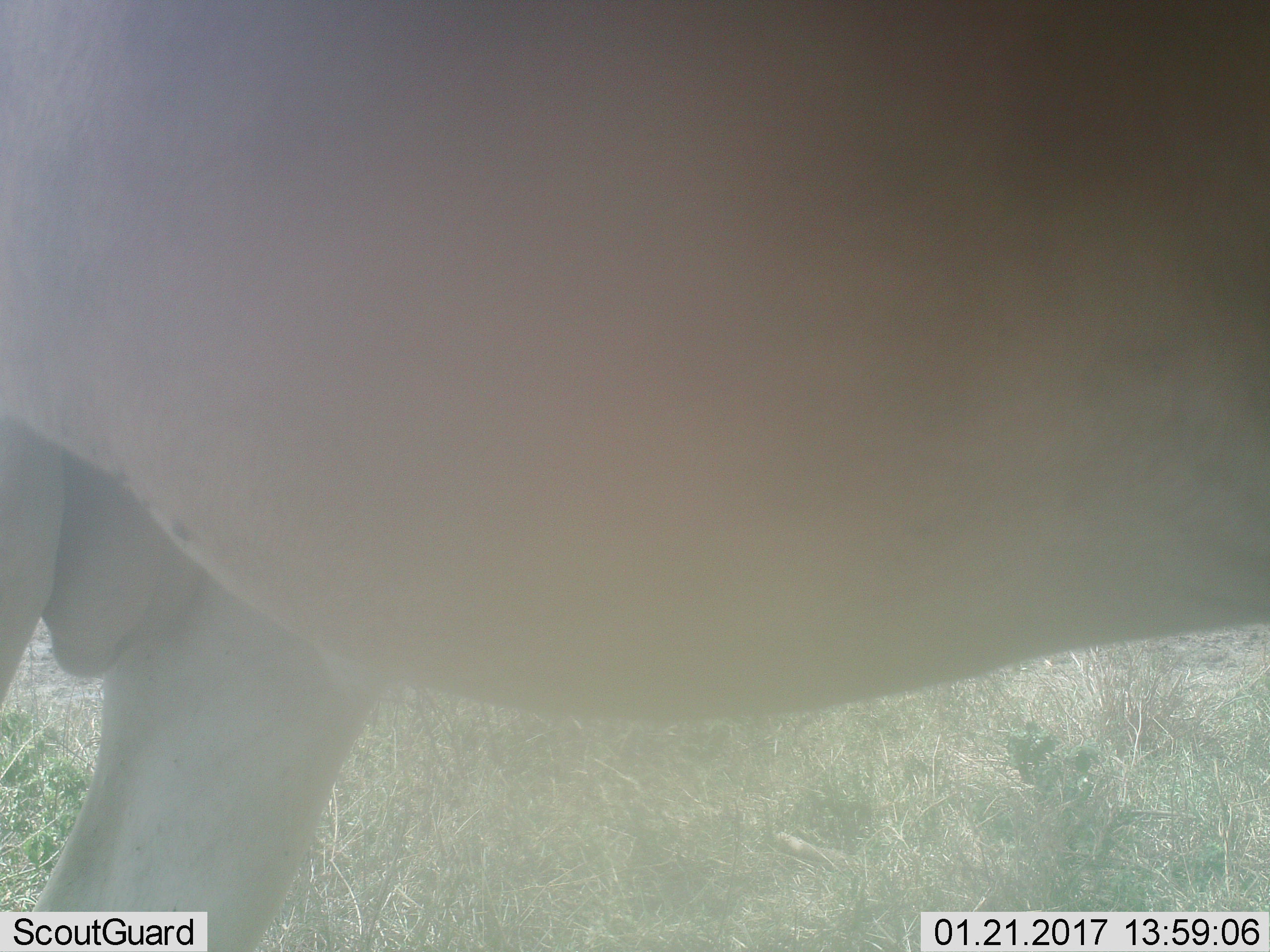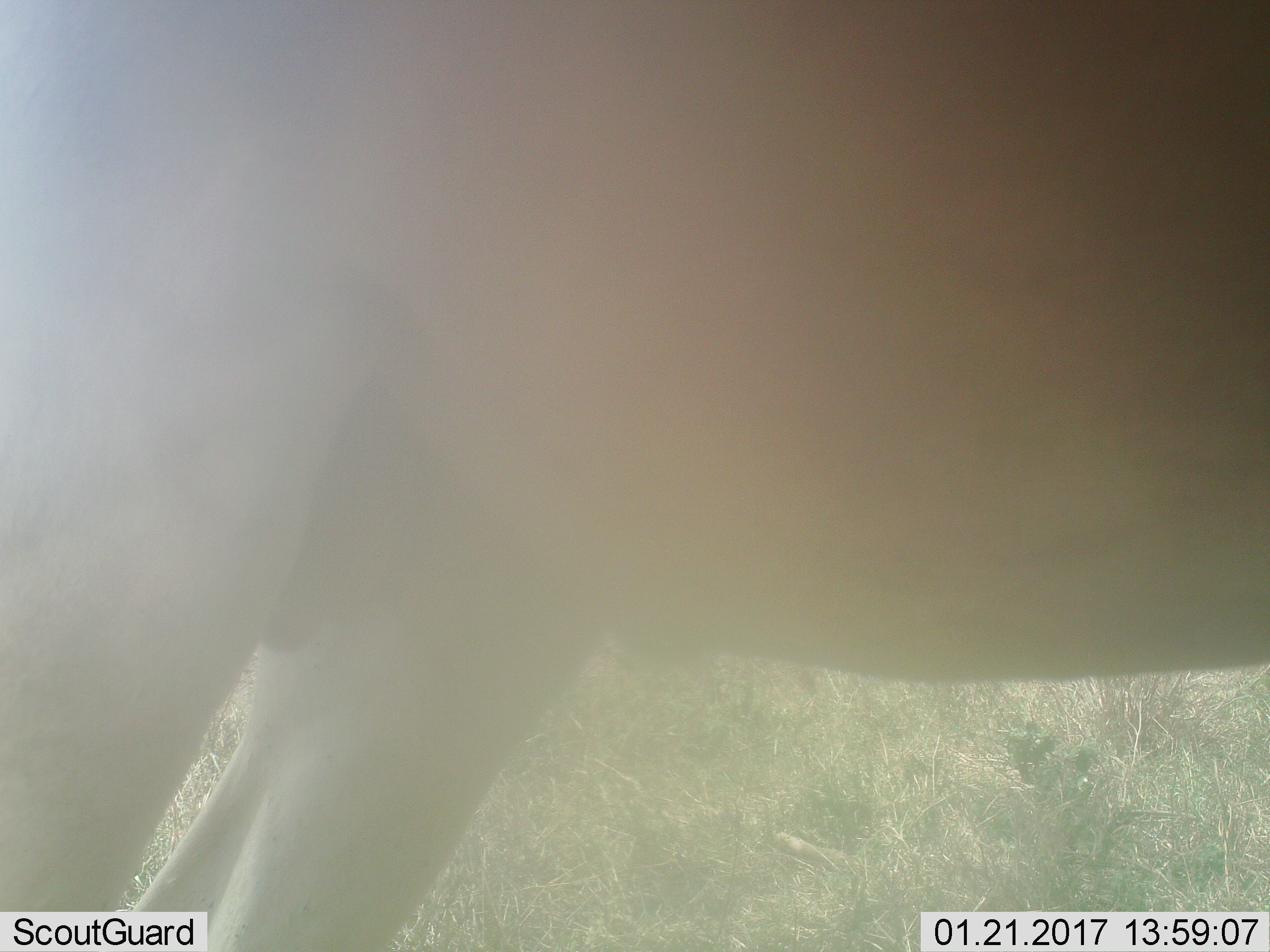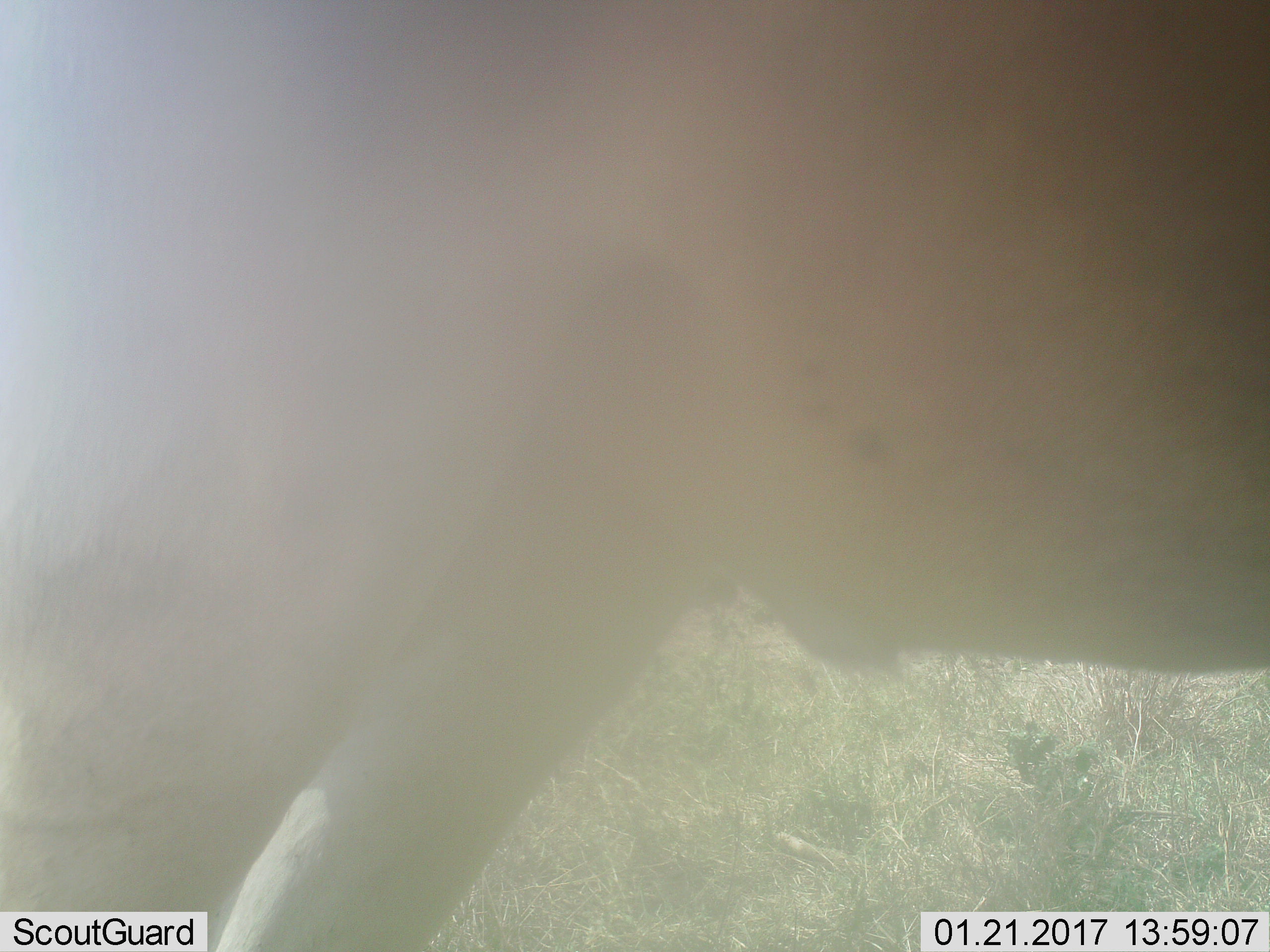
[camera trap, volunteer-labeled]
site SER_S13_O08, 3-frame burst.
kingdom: Animalia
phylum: Chordata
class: Mammalia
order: Artiodactyla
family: Bovidae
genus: Connochaetes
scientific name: Connochaetes taurinus taurinus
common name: blue wildebeest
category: wildebeestblue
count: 1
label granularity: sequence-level